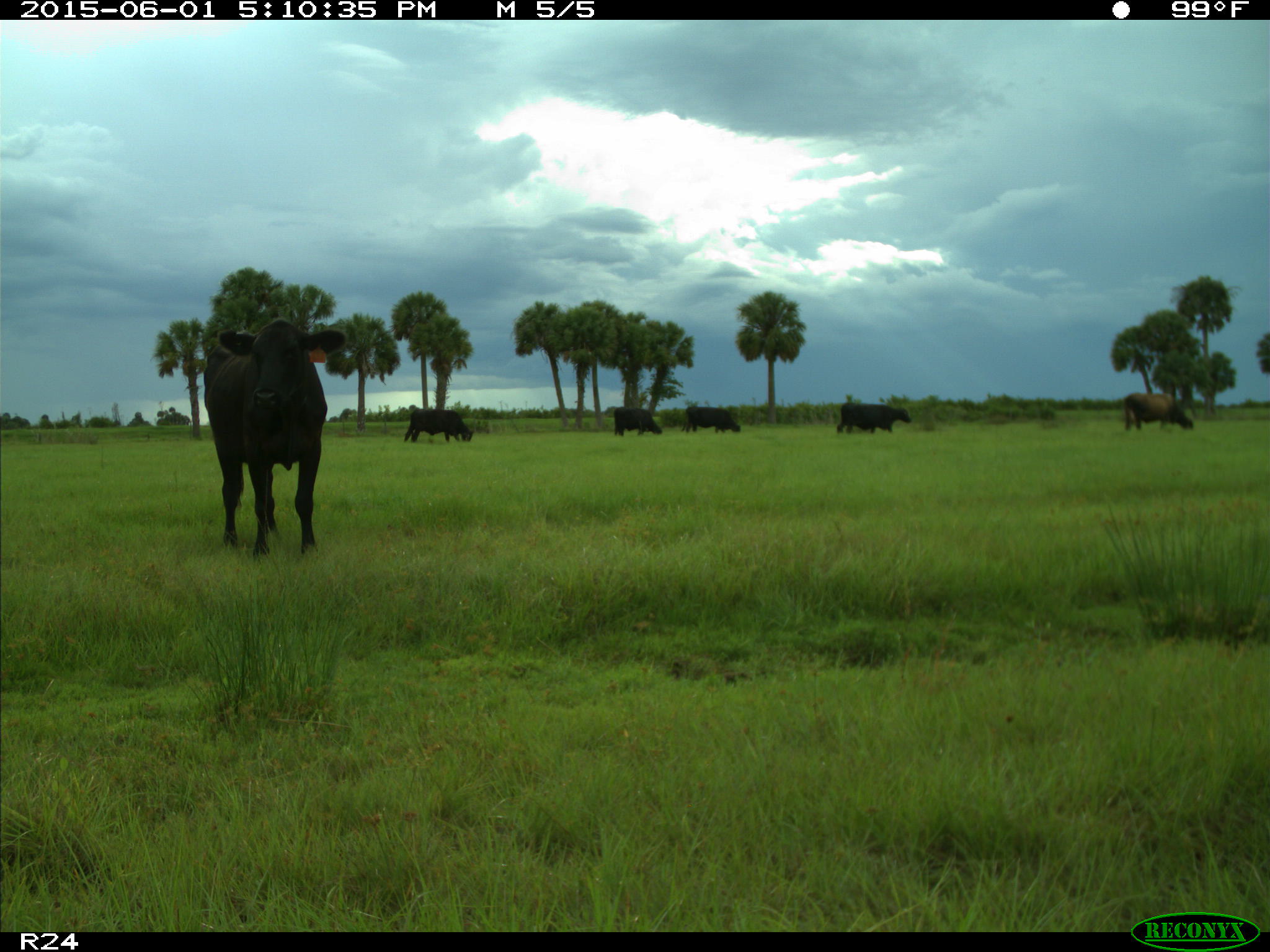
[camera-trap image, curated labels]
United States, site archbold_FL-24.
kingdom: Animalia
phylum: Chordata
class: Mammalia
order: Artiodactyla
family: Bovidae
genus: Bos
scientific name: Bos taurus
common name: domestic cow